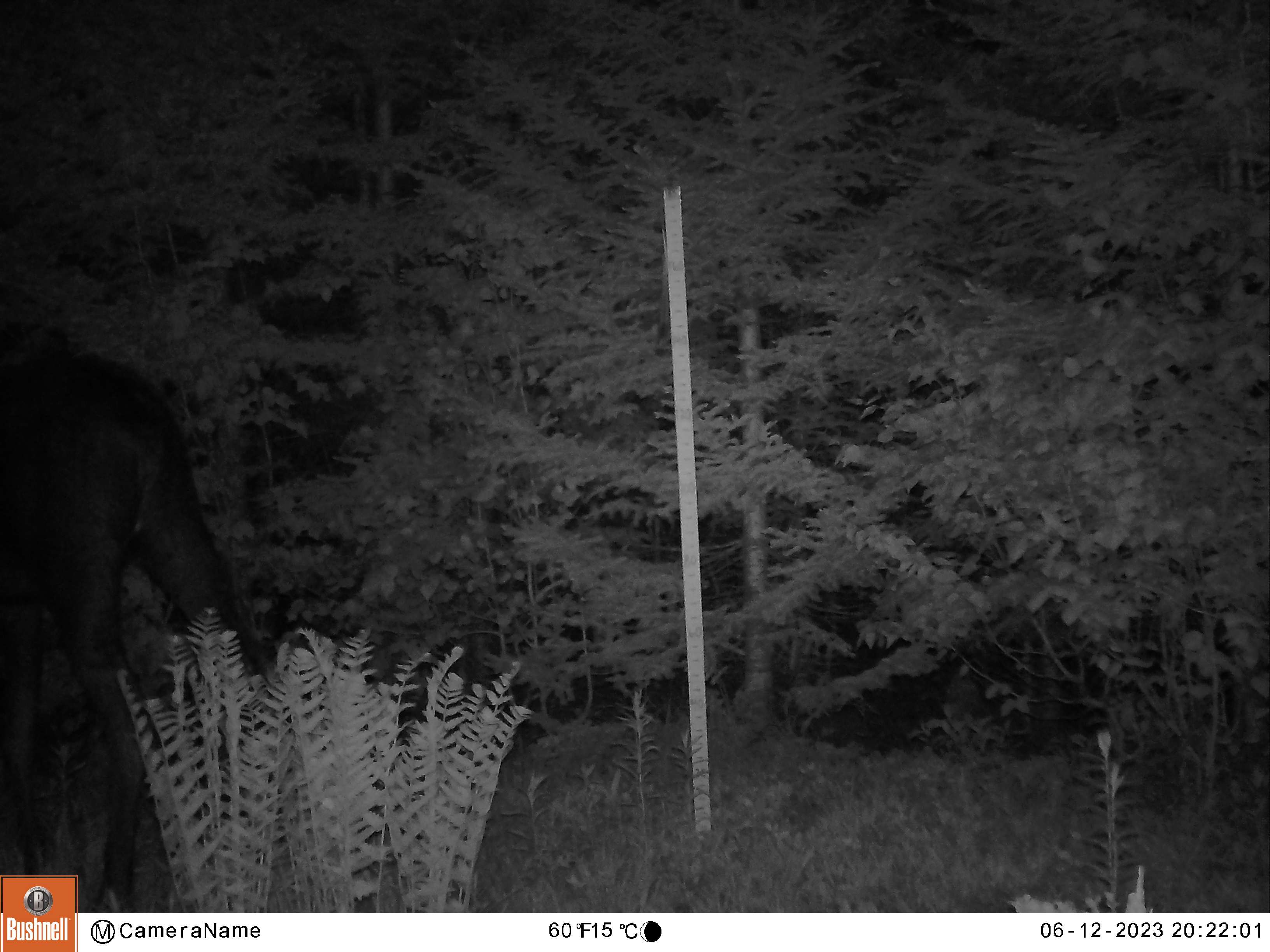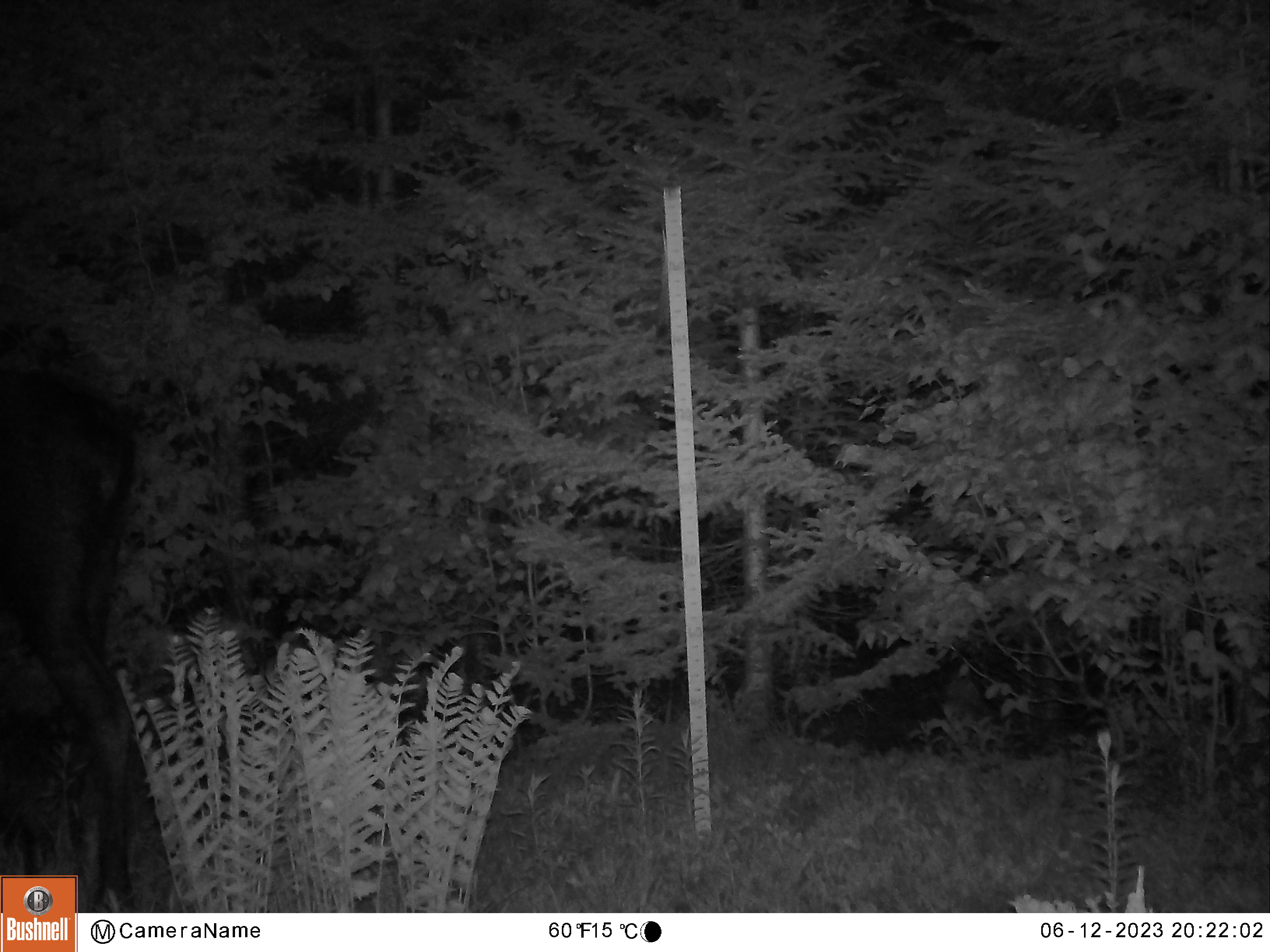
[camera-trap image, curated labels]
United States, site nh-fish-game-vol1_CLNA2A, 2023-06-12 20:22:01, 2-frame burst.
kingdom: Animalia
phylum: Chordata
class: Mammalia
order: Artiodactyla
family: Cervidae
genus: Alces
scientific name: Alces alces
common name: moose